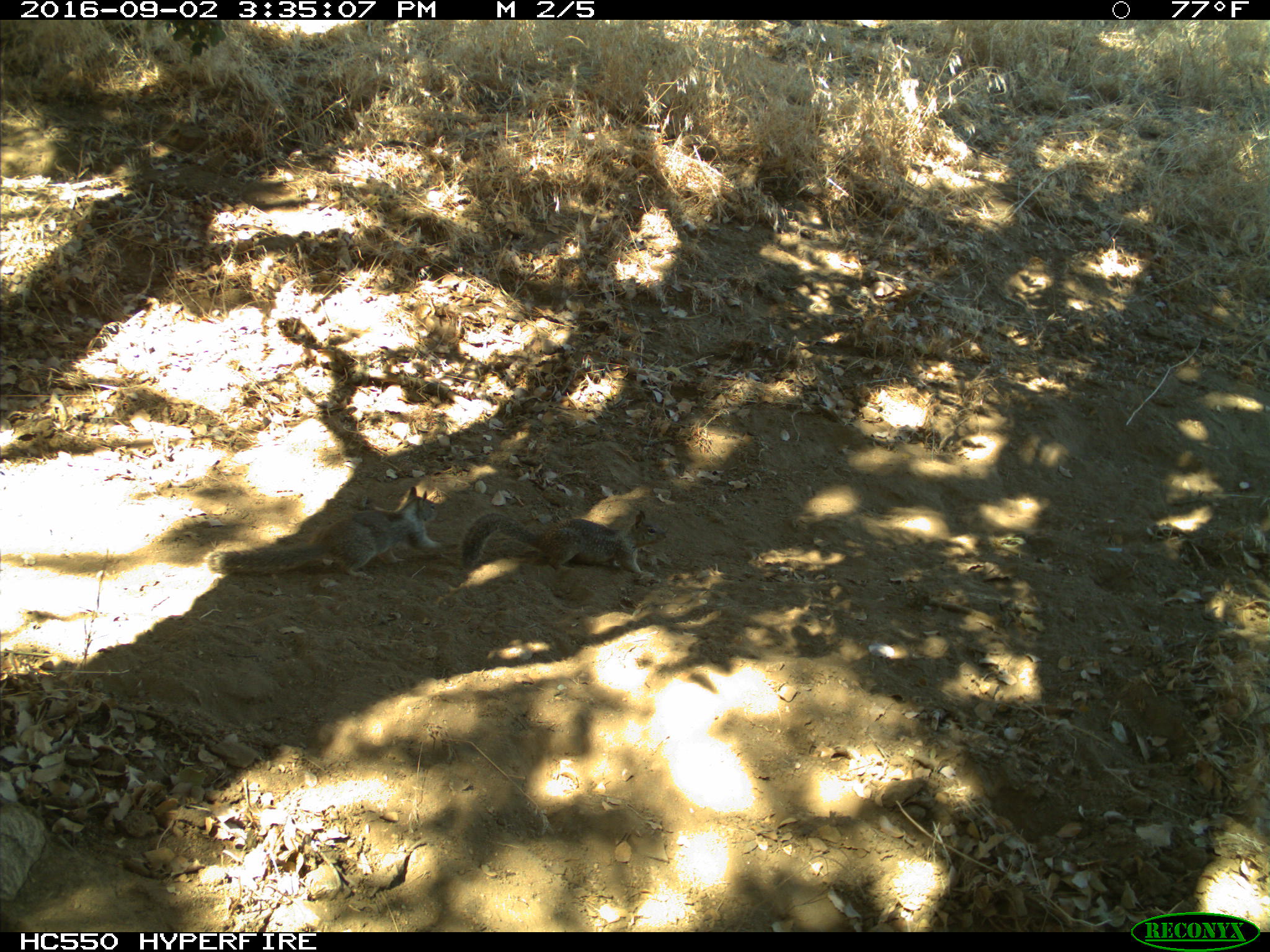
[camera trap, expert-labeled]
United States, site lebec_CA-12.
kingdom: Animalia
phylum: Chordata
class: Mammalia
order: Rodentia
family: Sciuridae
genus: Otospermophilus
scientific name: Otospermophilus beecheyi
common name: california ground squirrel